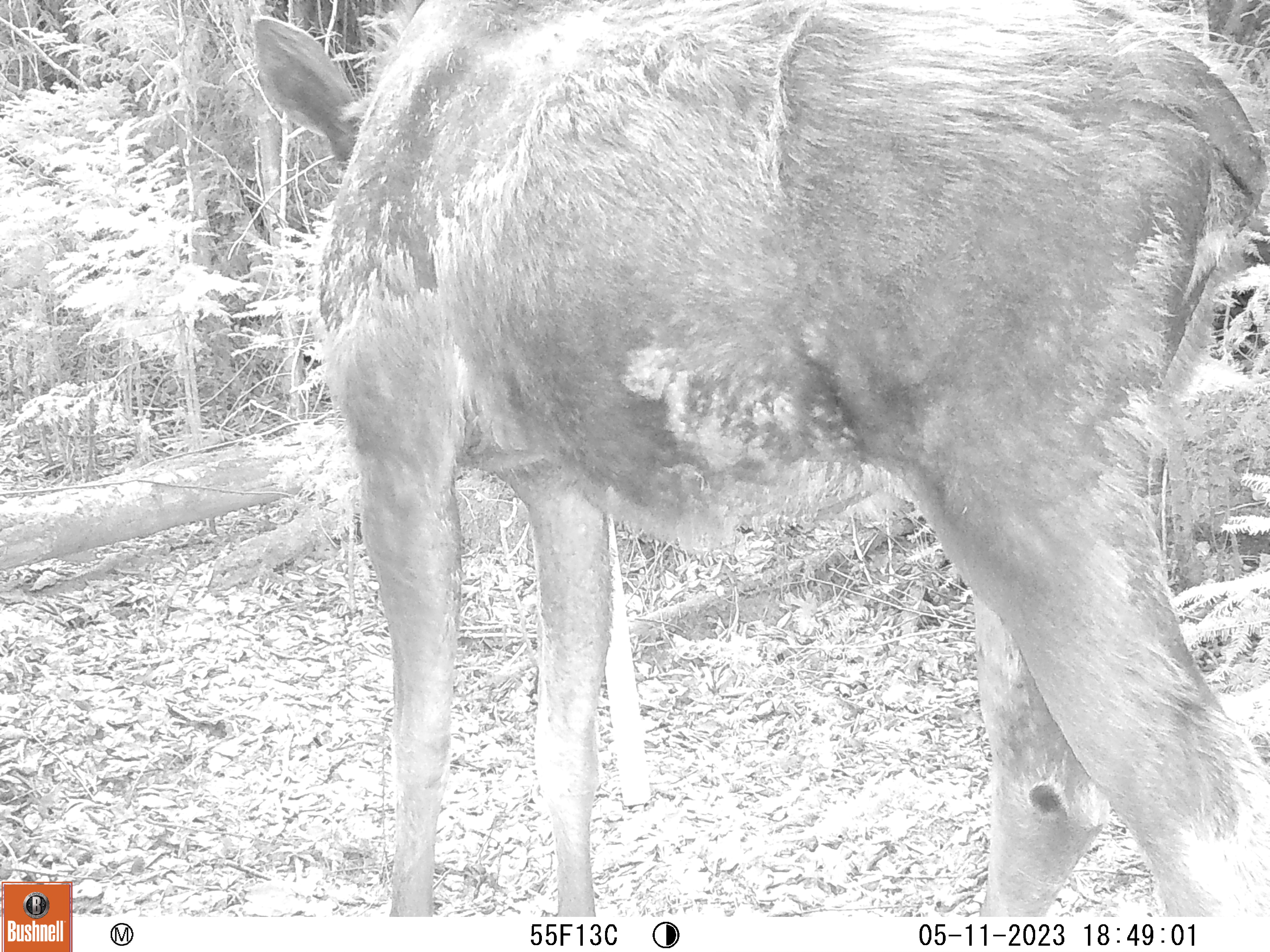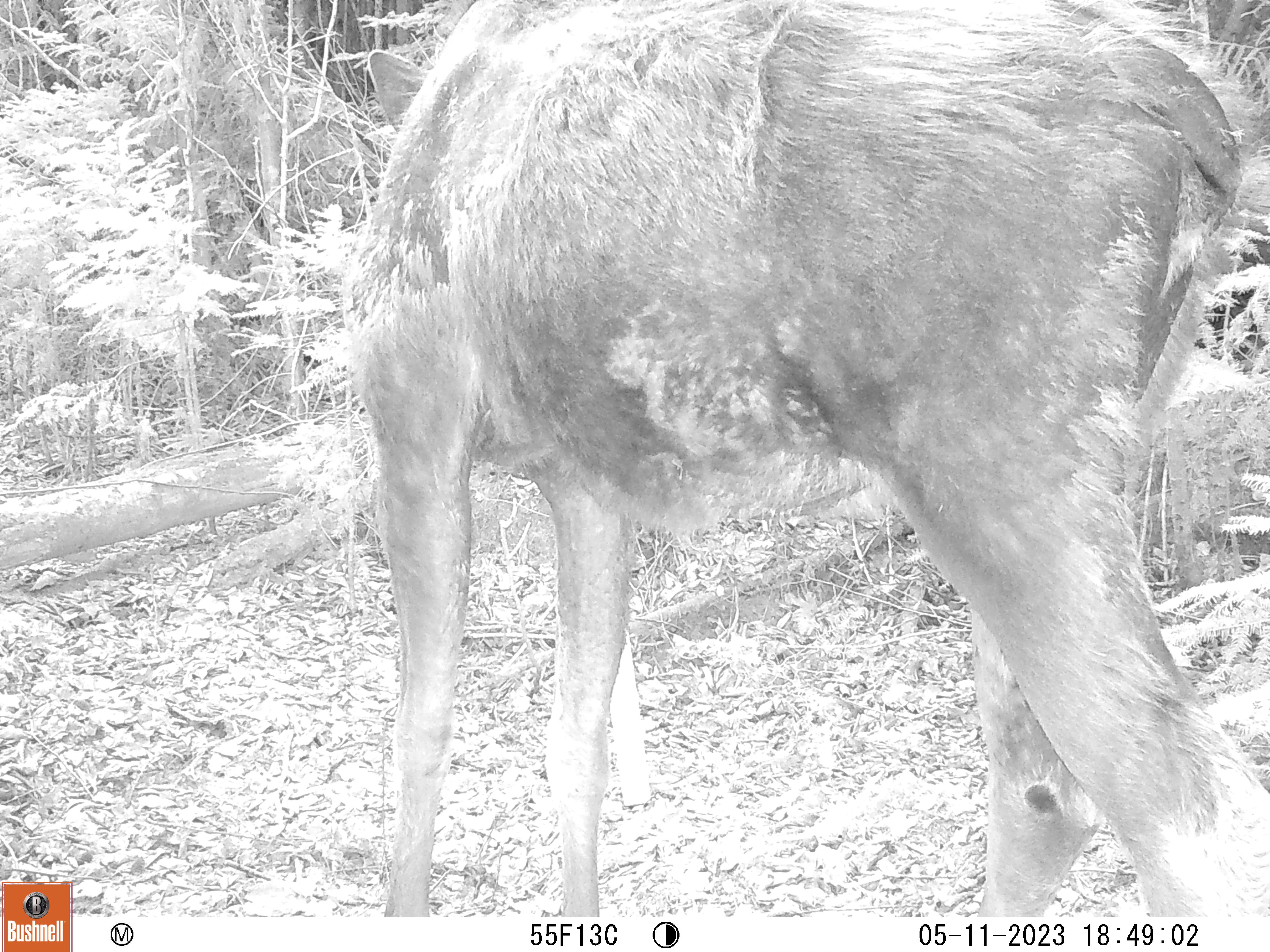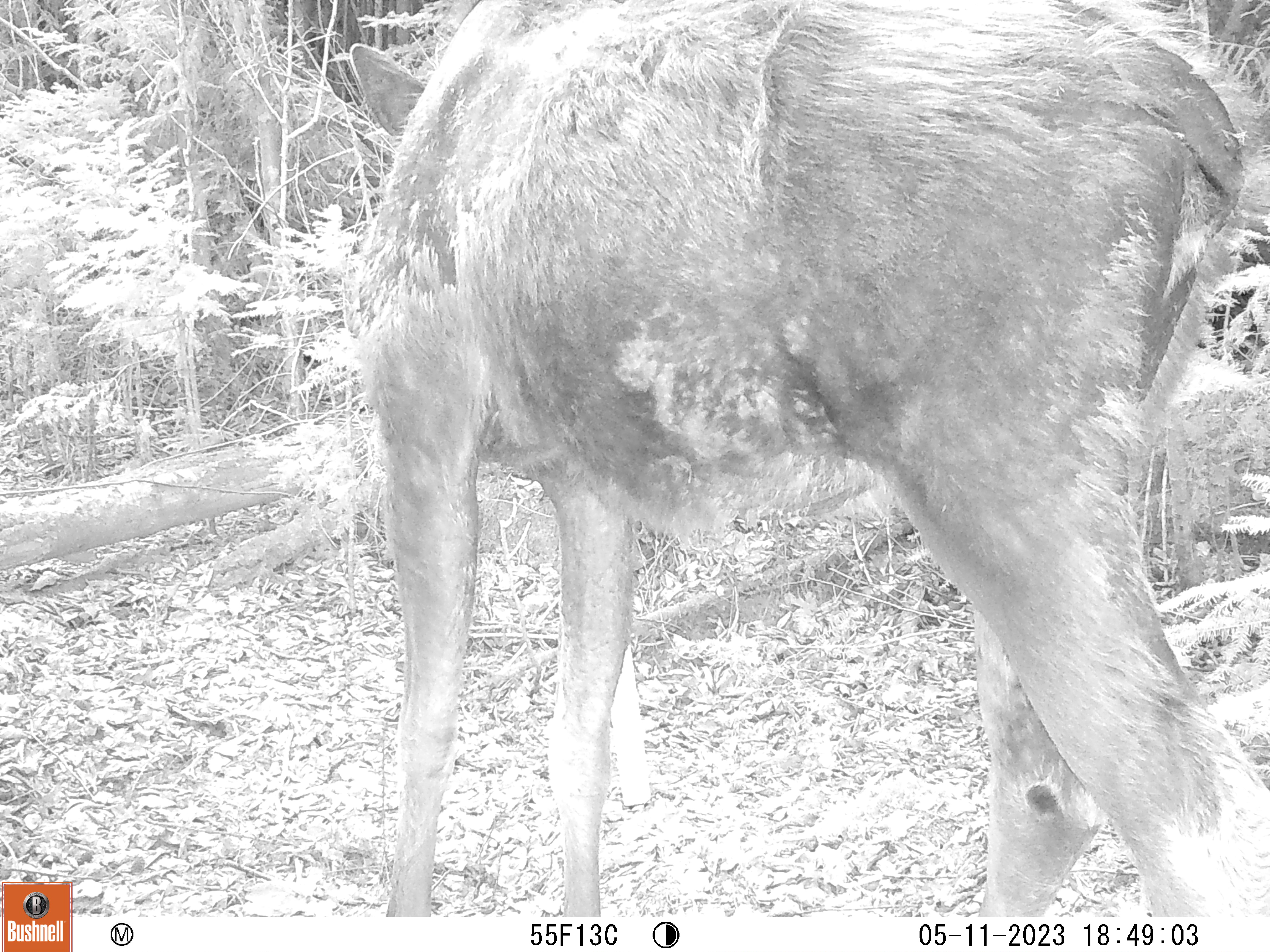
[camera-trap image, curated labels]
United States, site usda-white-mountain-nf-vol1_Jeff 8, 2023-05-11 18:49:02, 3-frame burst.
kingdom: Animalia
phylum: Chordata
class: Mammalia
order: Artiodactyla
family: Cervidae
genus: Alces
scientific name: Alces alces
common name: moose